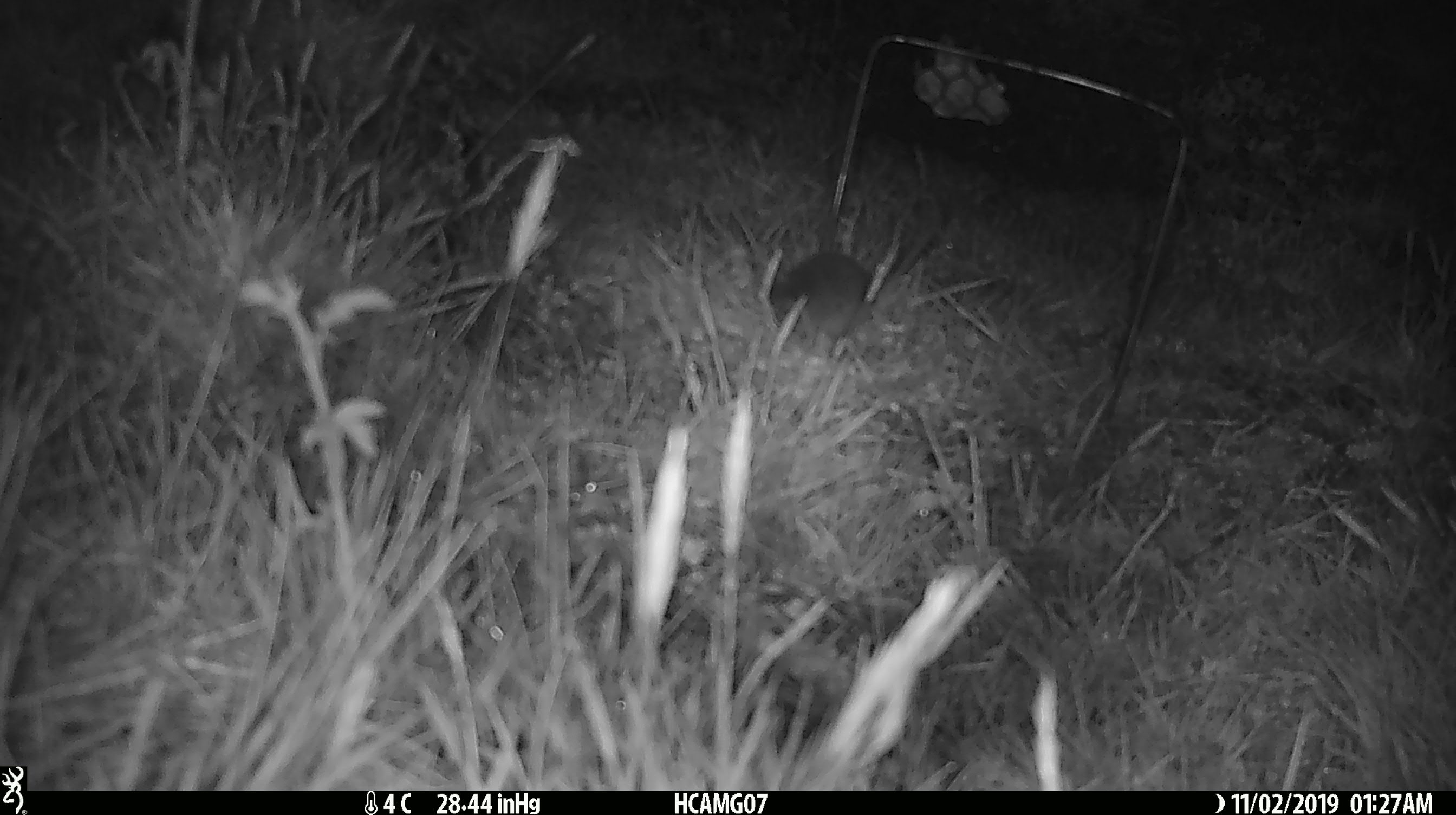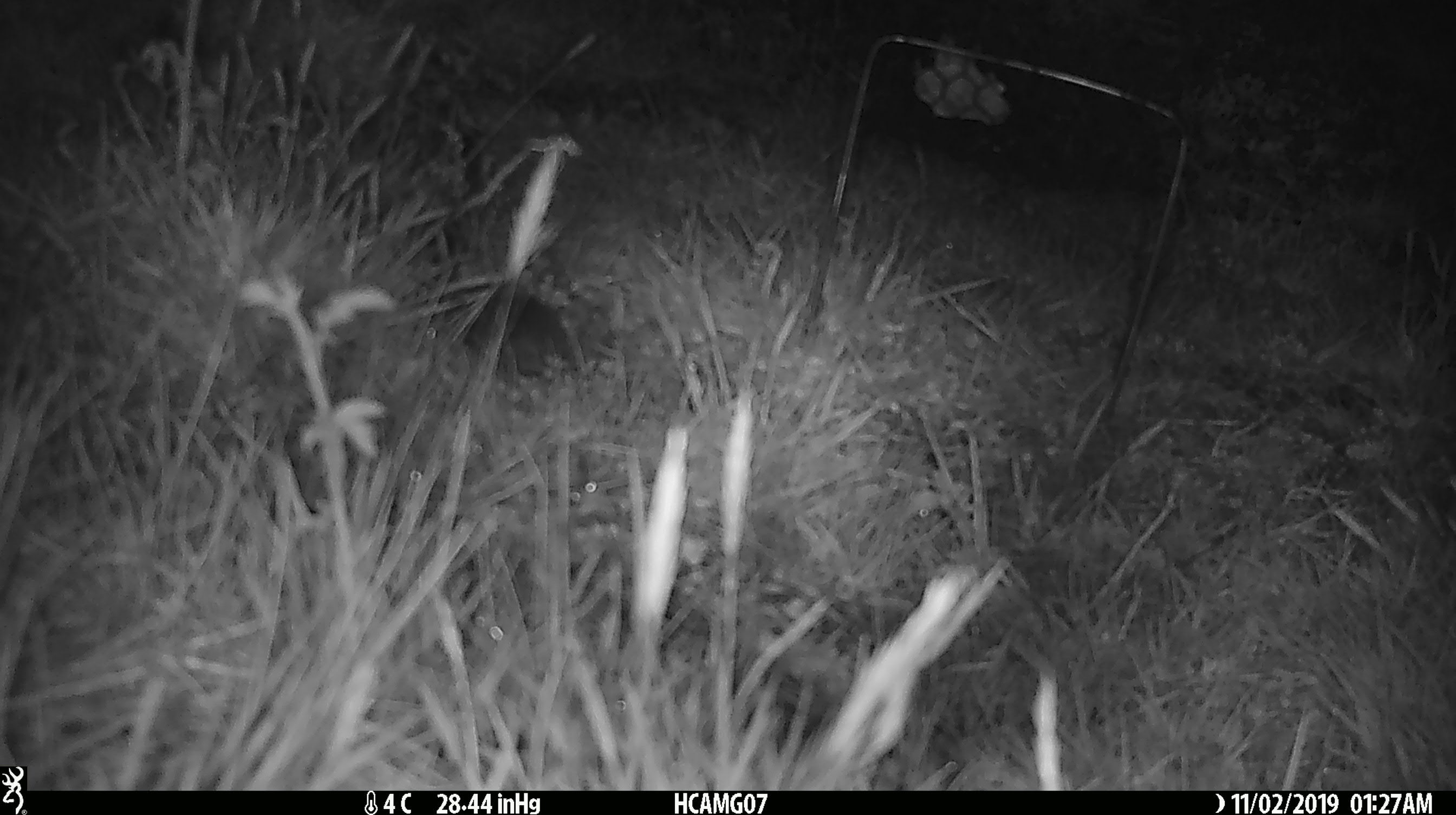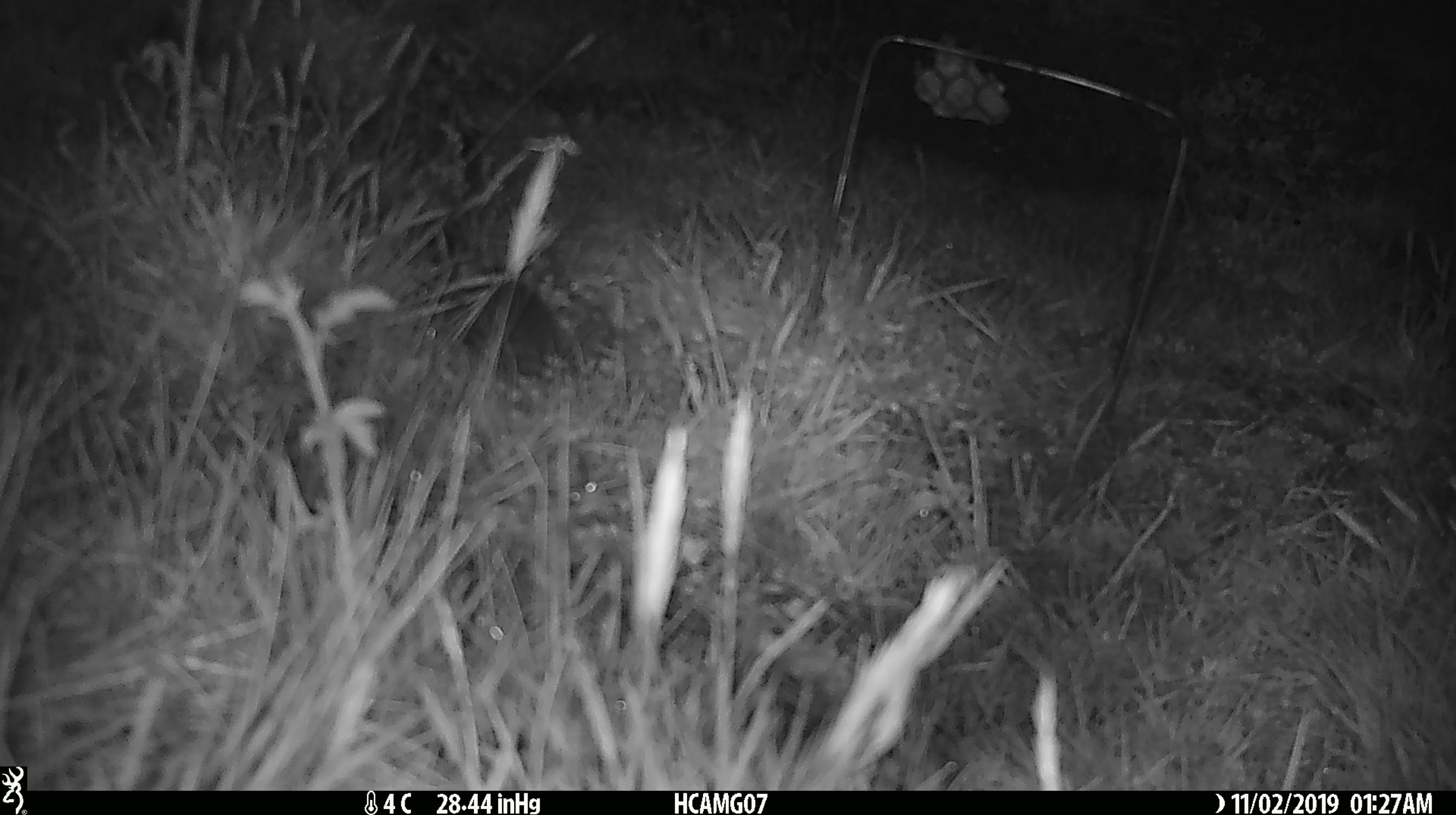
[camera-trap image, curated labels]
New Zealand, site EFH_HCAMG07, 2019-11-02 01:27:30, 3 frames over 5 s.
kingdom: Animalia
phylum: Chordata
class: Mammalia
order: Rodentia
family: Muridae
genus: Mus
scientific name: Mus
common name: mouse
Mouse (Mus).